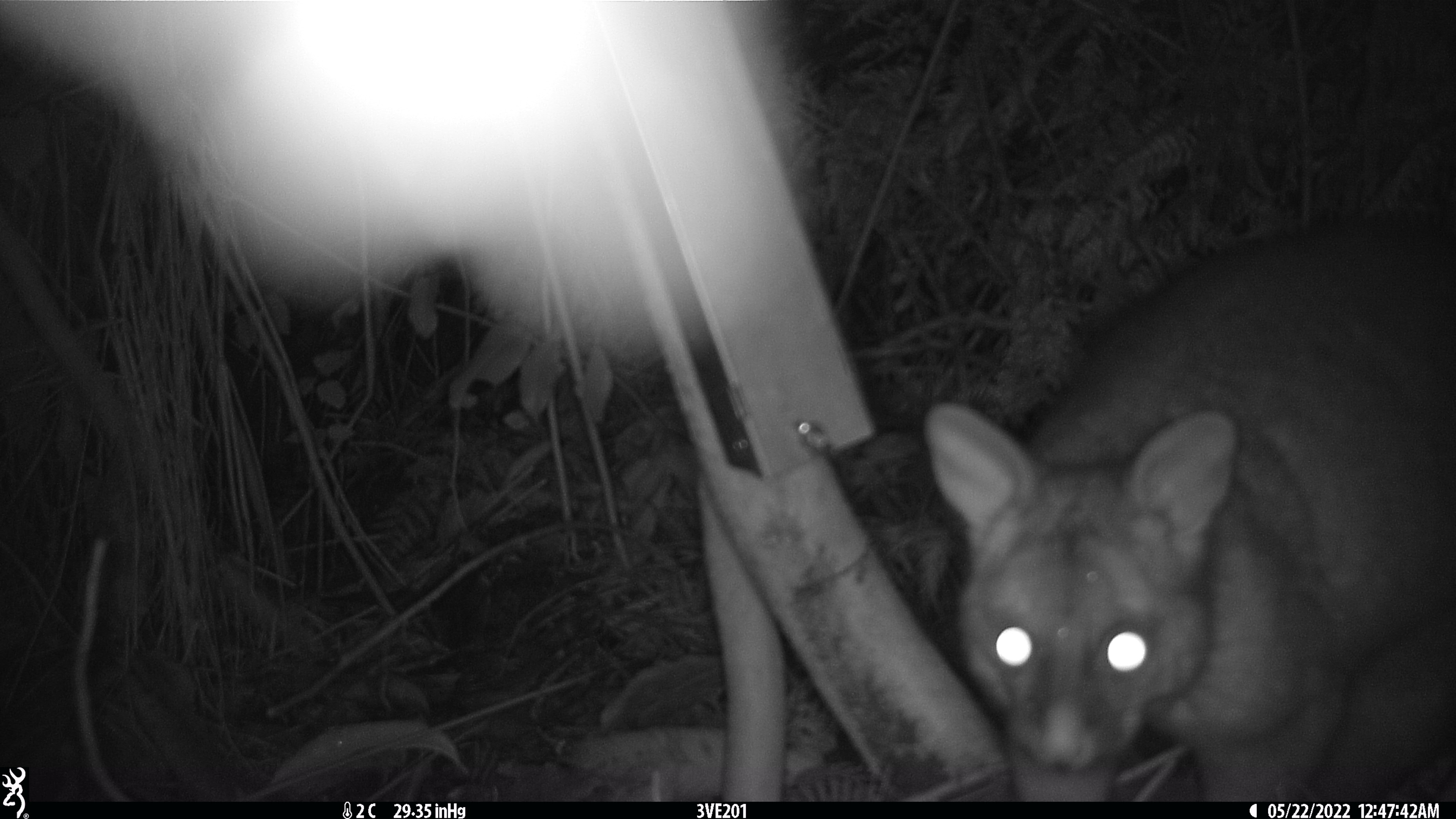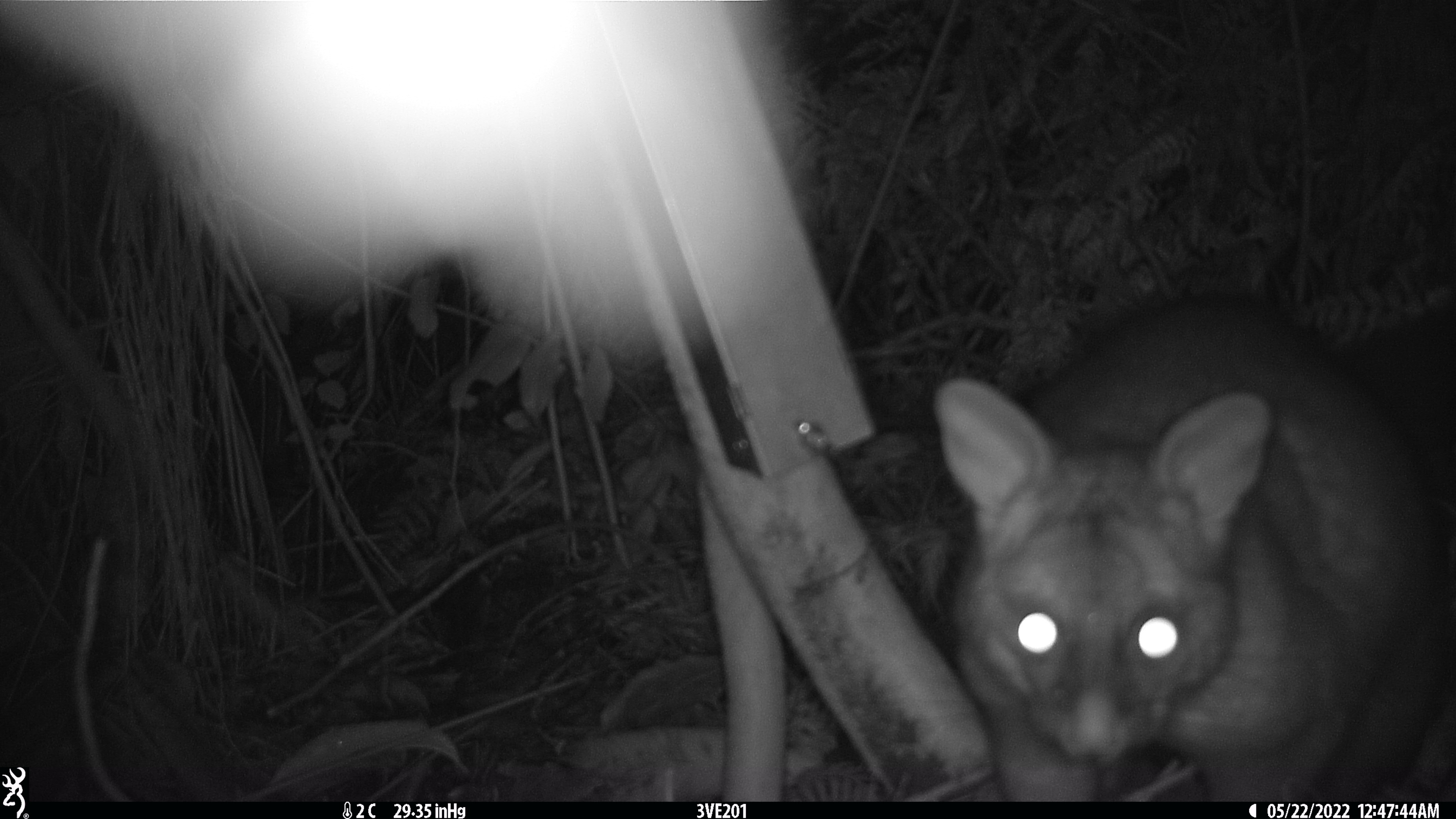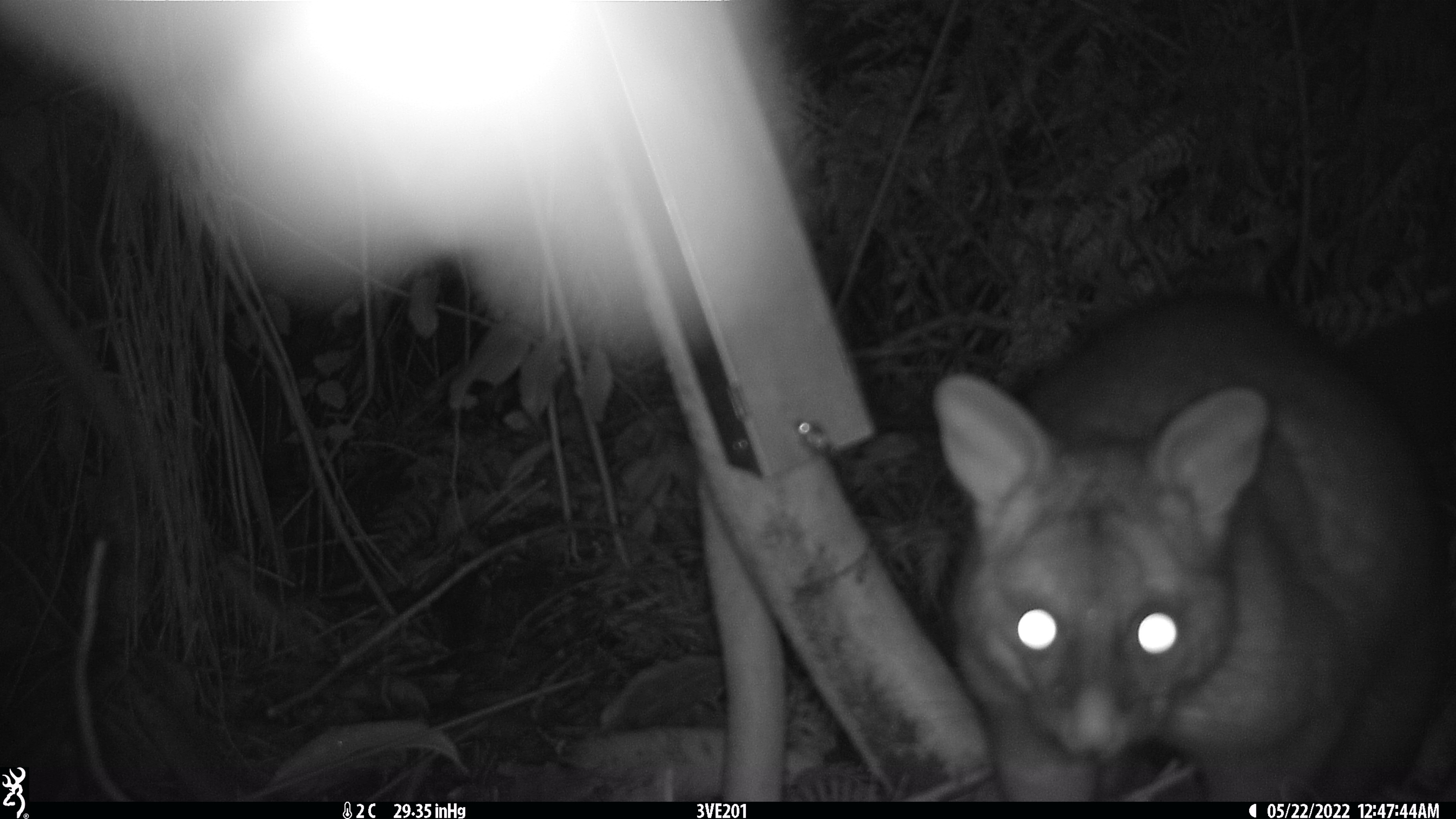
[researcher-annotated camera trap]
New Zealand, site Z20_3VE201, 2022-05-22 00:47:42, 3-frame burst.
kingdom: Animalia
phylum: Chordata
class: Mammalia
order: Diprotodontia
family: Phalangeridae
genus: Trichosurus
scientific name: Trichosurus vulpecula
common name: common brushtail possum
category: possum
Possum (common brushtail possum) (Trichosurus vulpecula).